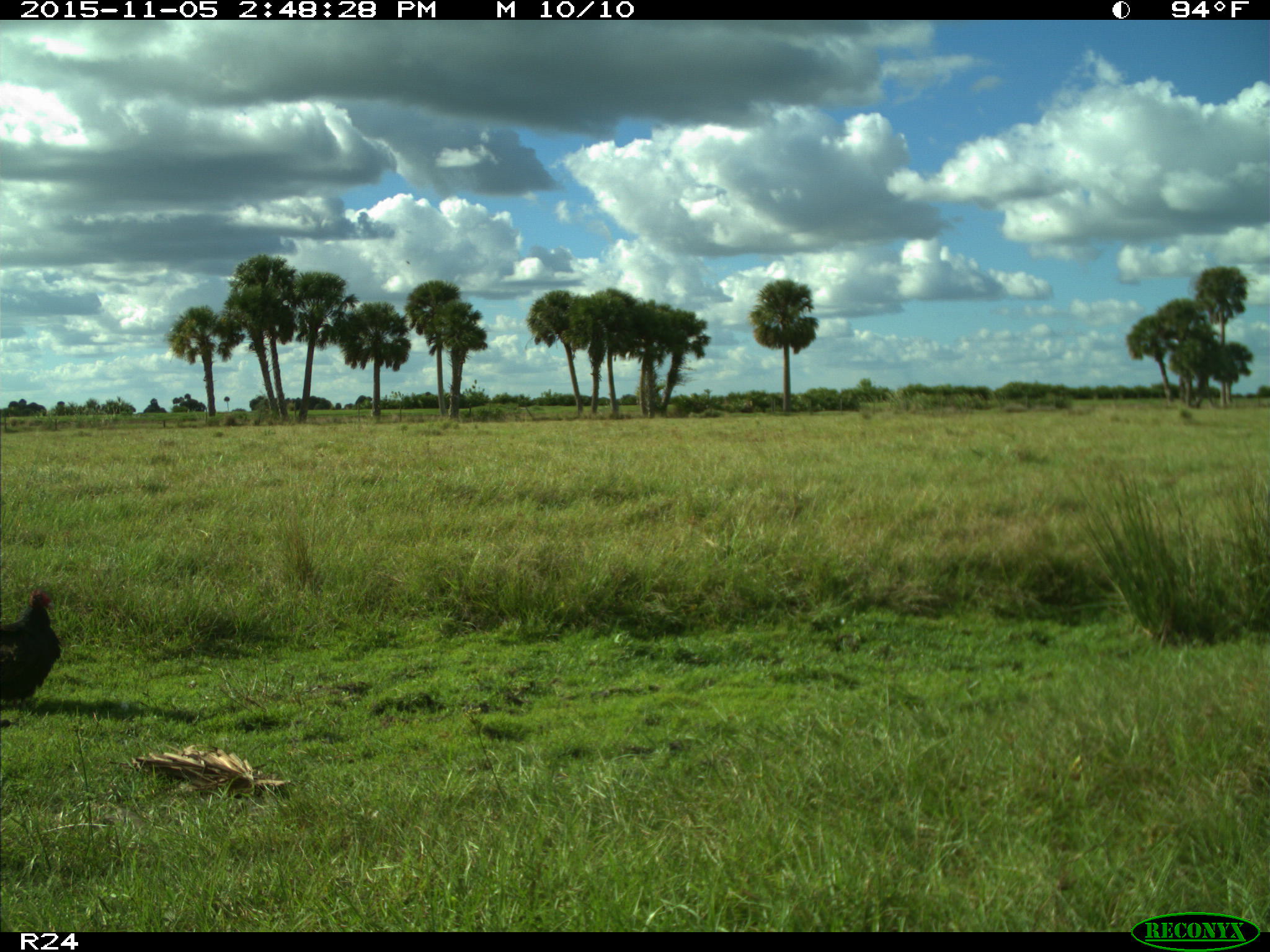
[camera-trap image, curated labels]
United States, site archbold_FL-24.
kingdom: Animalia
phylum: Chordata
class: Aves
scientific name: Aves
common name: birds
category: unidentified bird